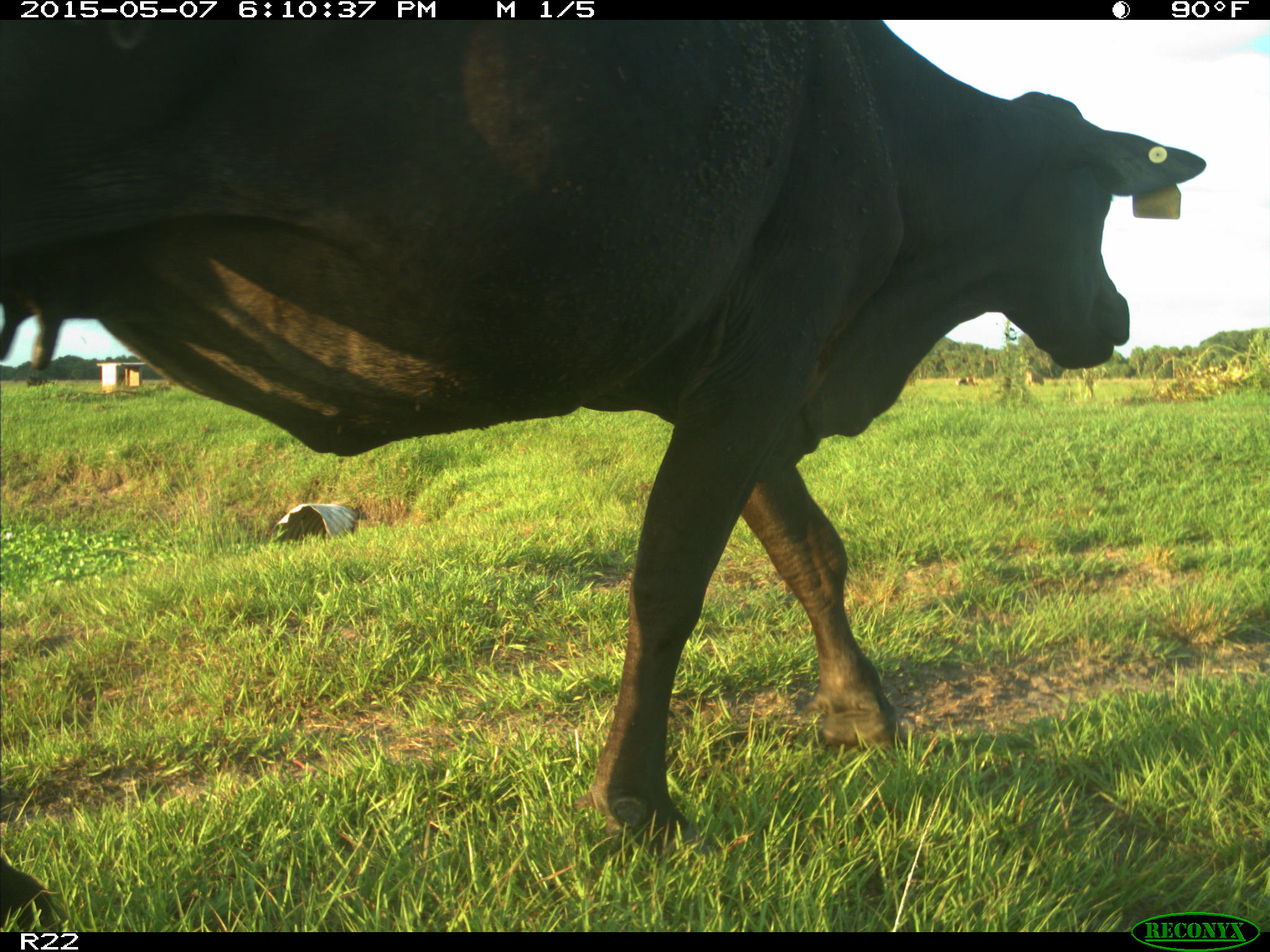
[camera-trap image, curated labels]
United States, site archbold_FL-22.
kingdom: Animalia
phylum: Chordata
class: Mammalia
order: Artiodactyla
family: Bovidae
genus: Bos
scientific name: Bos taurus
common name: domestic cow